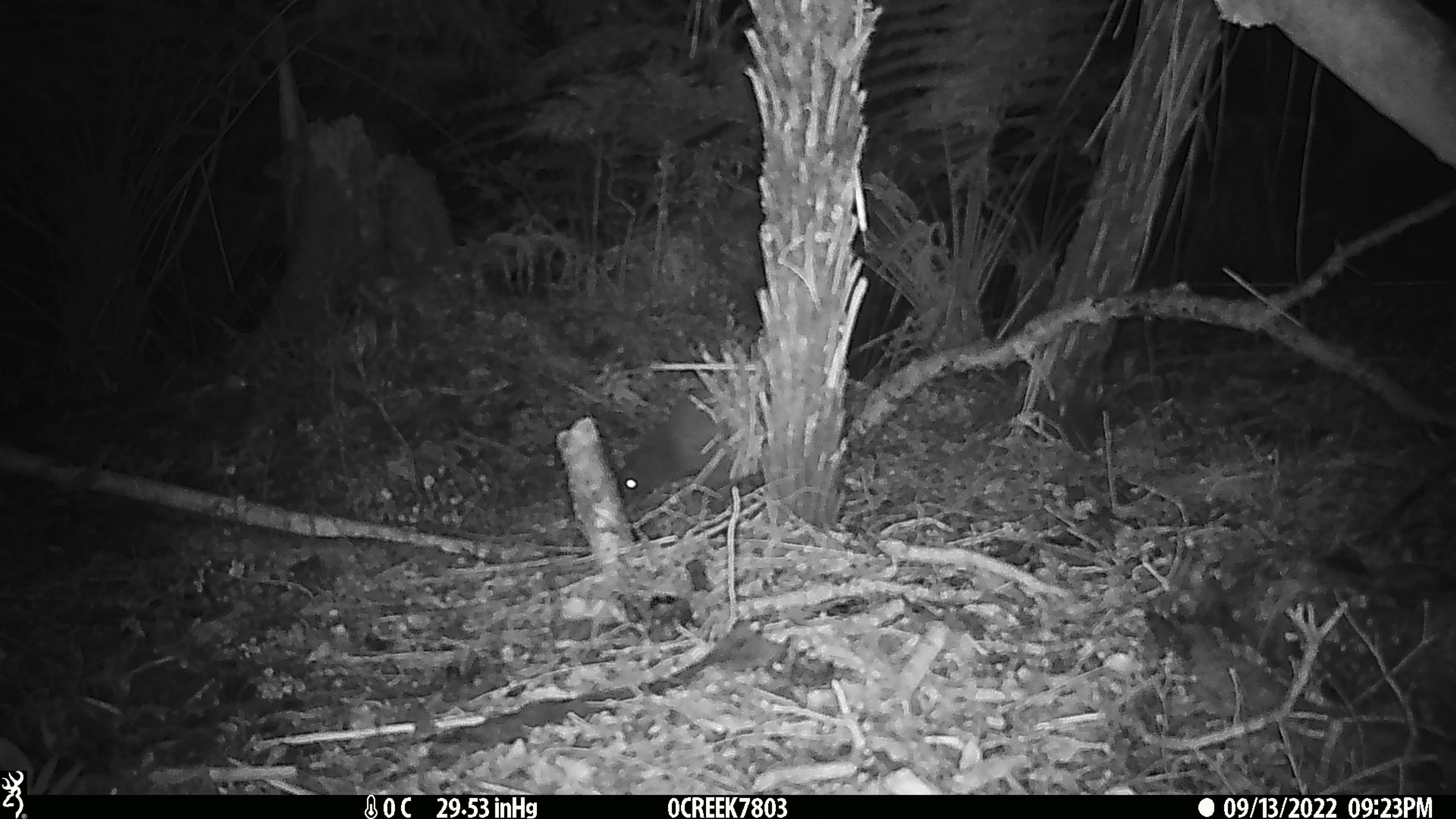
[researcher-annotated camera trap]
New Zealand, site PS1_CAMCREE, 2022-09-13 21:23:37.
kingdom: Animalia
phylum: Chordata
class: Aves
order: Apterygiformes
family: Apterygidae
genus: Apteryx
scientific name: Apteryx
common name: kiwi